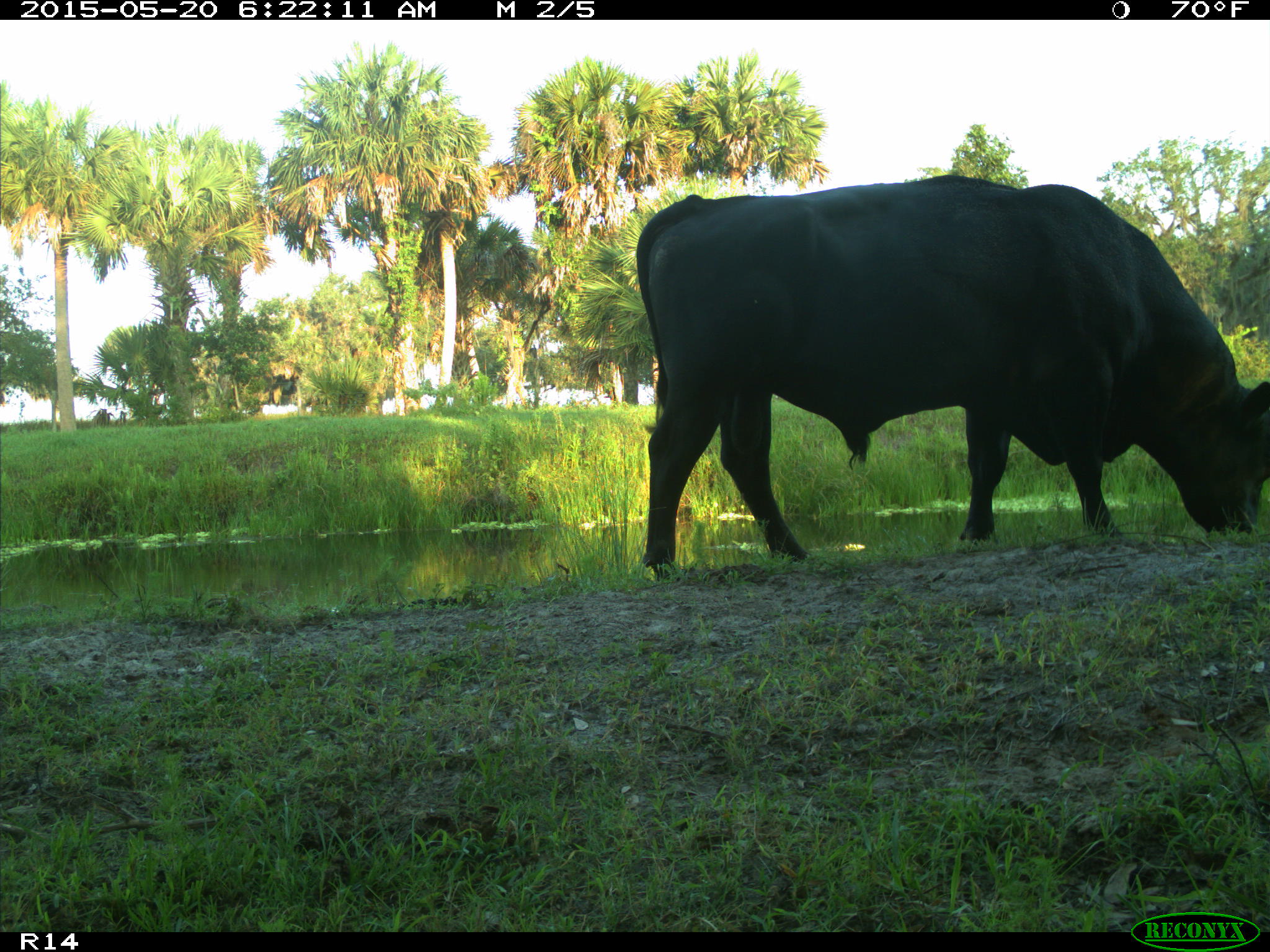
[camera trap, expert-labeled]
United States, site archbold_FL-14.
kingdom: Animalia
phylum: Chordata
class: Mammalia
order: Artiodactyla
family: Bovidae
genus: Bos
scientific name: Bos taurus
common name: domestic cow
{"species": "Bos taurus (domestic cow)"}